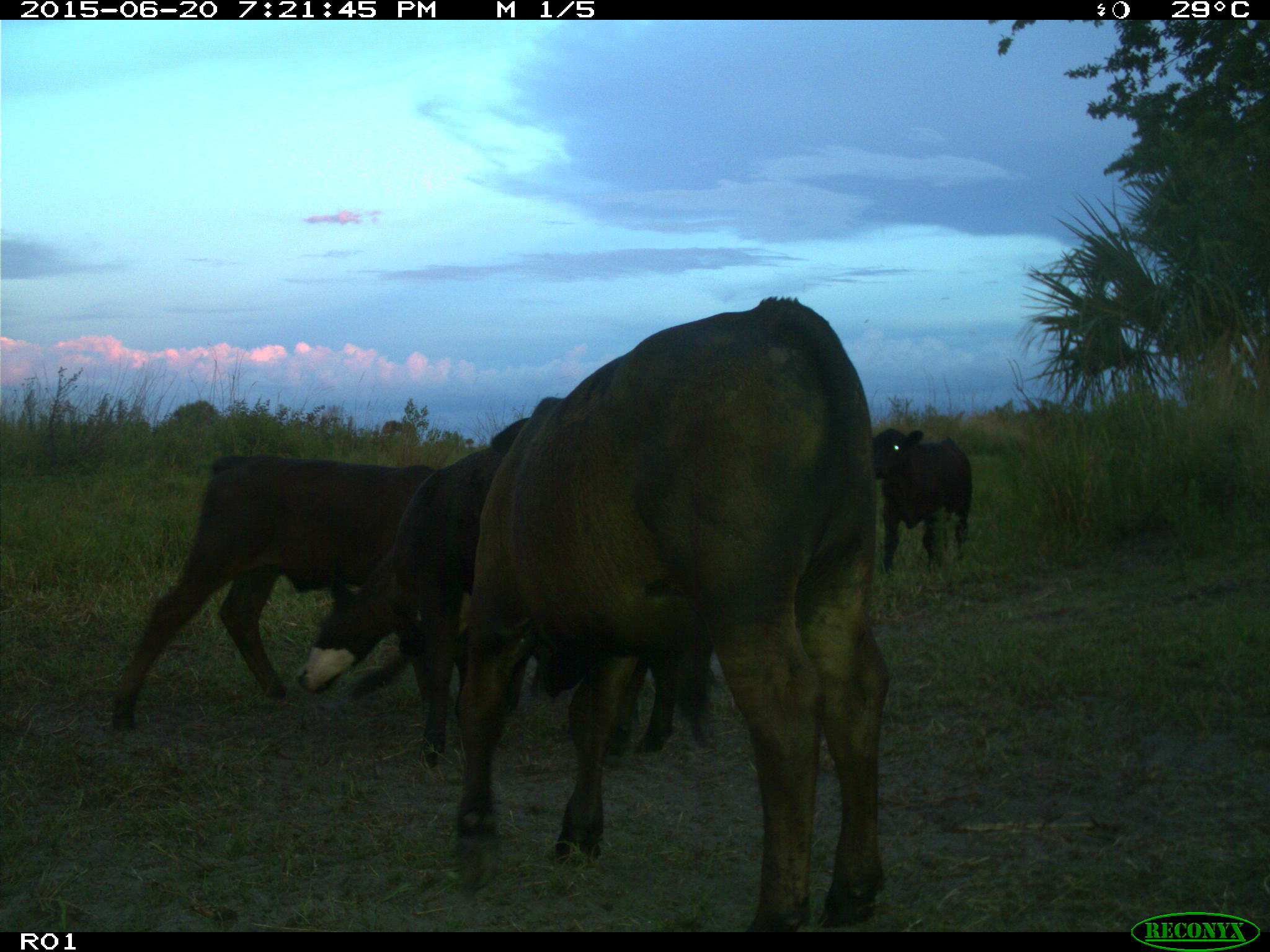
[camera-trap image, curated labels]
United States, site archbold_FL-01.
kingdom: Animalia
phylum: Chordata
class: Mammalia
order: Artiodactyla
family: Bovidae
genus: Bos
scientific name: Bos taurus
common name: domestic cow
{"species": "Bos taurus (domestic cow)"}